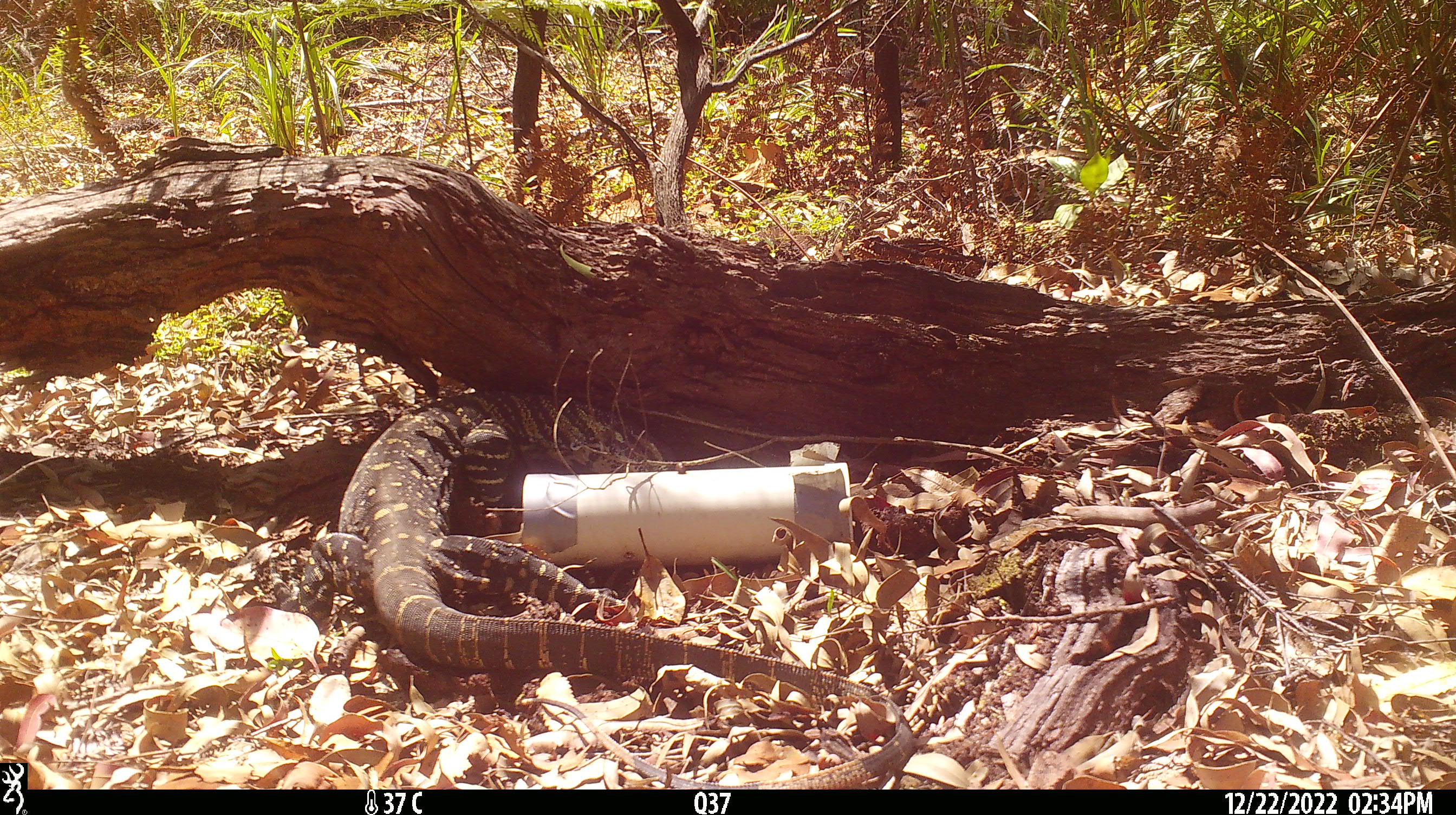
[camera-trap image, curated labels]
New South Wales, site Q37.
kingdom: Animalia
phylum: Chordata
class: Reptilia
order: Squamata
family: Varanidae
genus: Varanus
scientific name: Varanus varius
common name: lace monitor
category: goanna